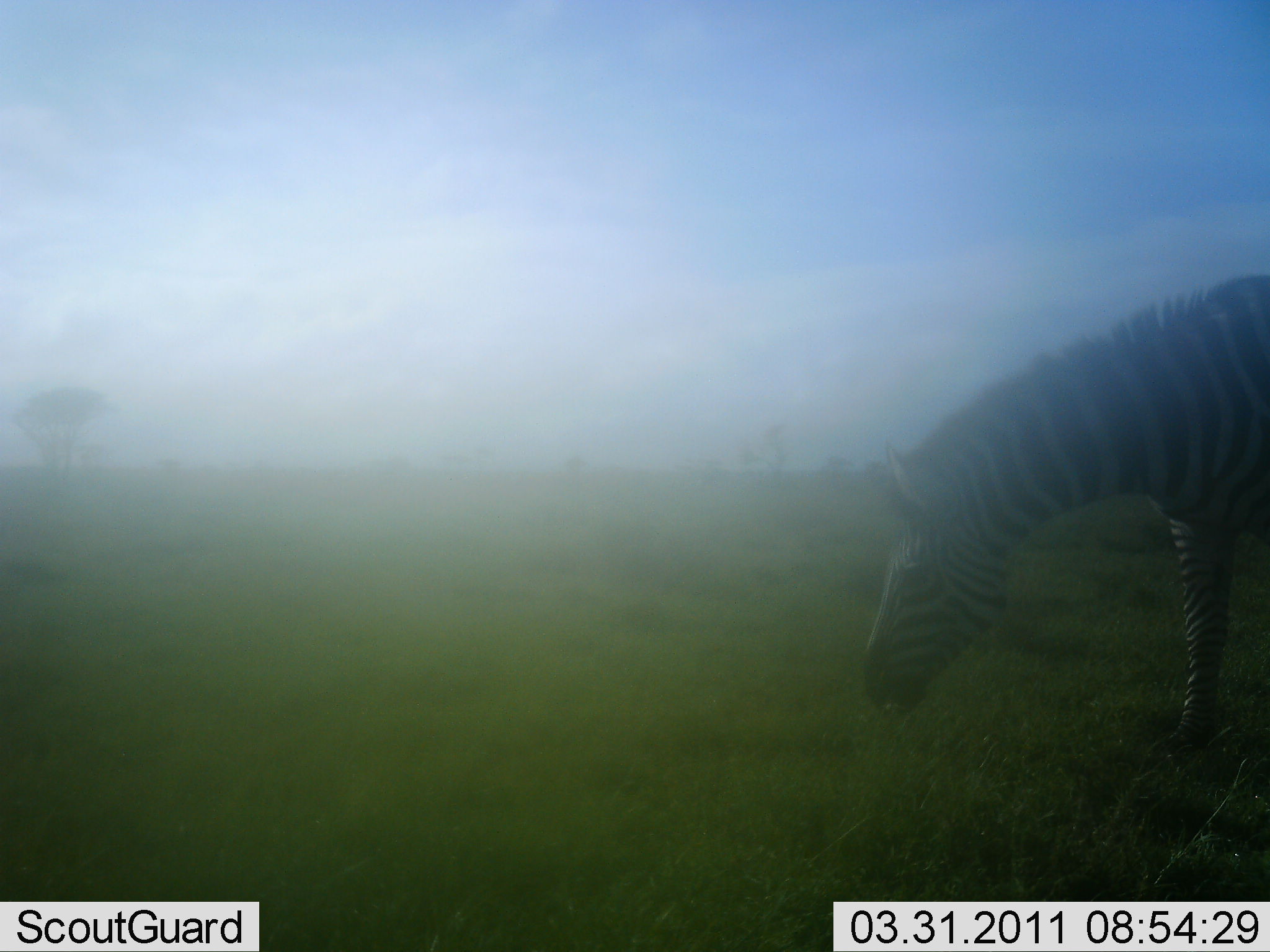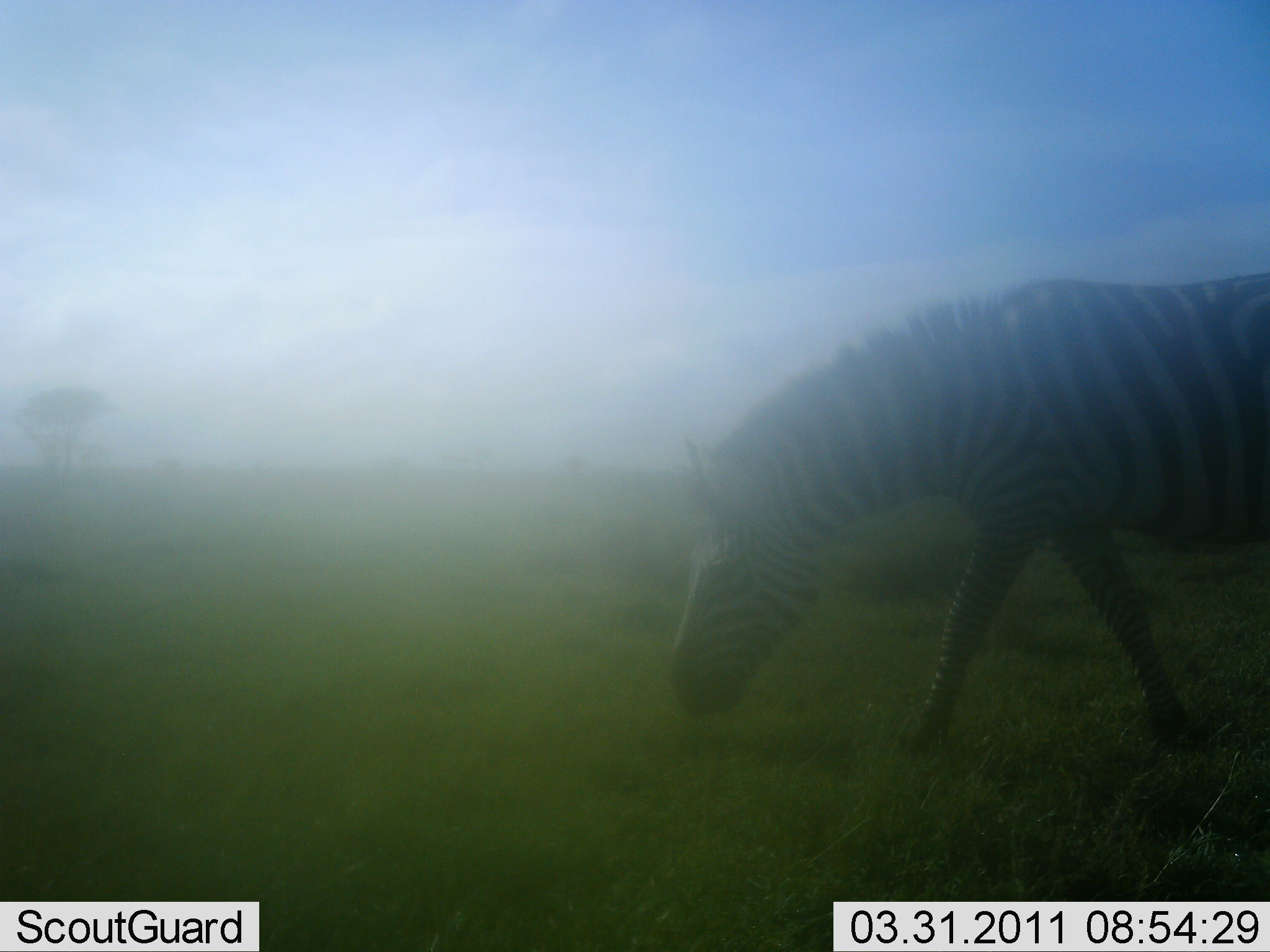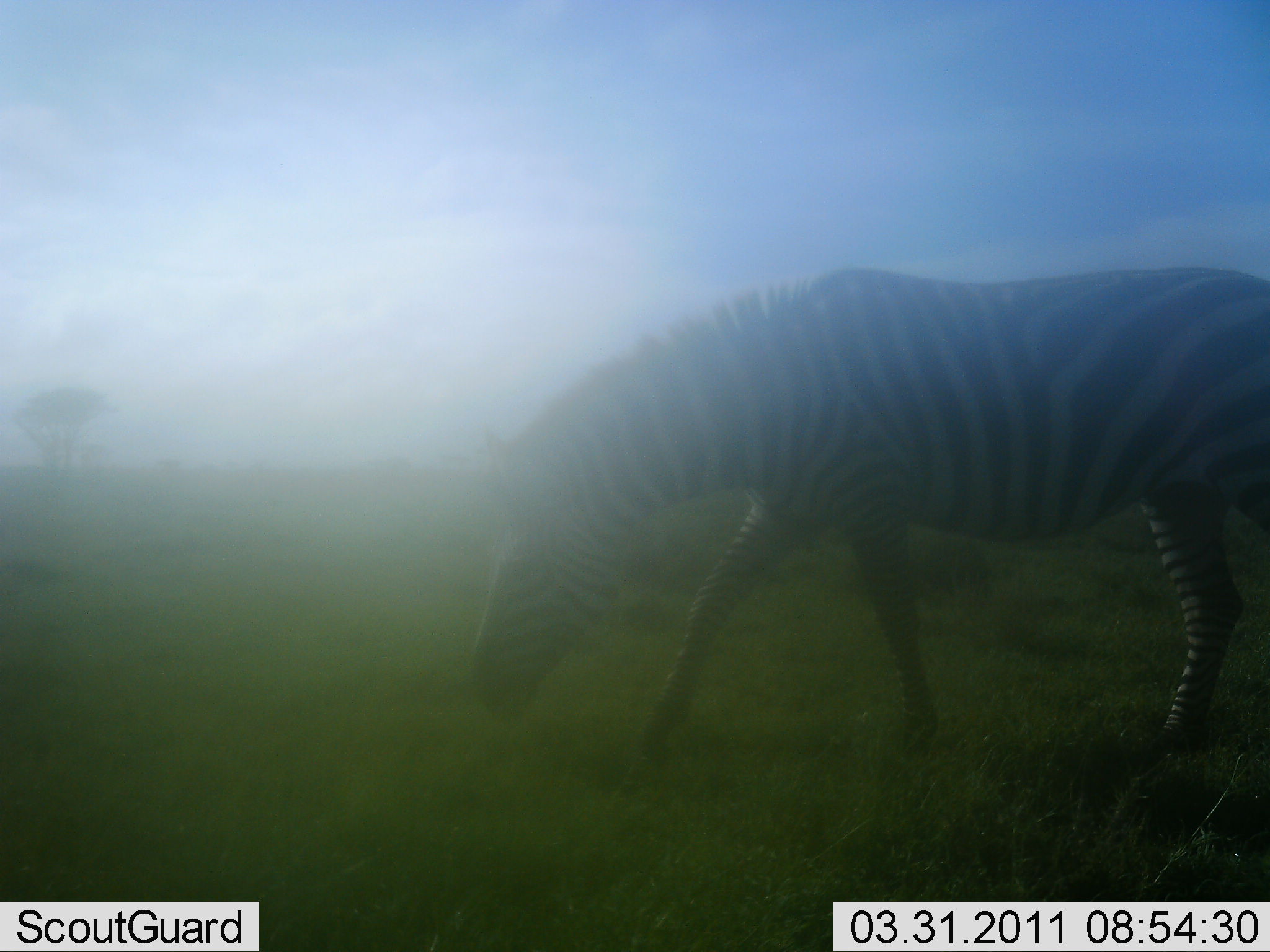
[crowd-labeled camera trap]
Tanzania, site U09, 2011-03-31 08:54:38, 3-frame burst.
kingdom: Animalia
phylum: Chordata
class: Mammalia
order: Perissodactyla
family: Equidae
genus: Equus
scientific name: Equus quagga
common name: plains zebra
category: zebra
Zebra (plains zebra) (Equus quagga), count 1. Behavior (volunteer vote fractions): standing 0%, resting 0%, moving 83%, interacting 0%. Young present (vote fraction): 0%. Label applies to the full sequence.